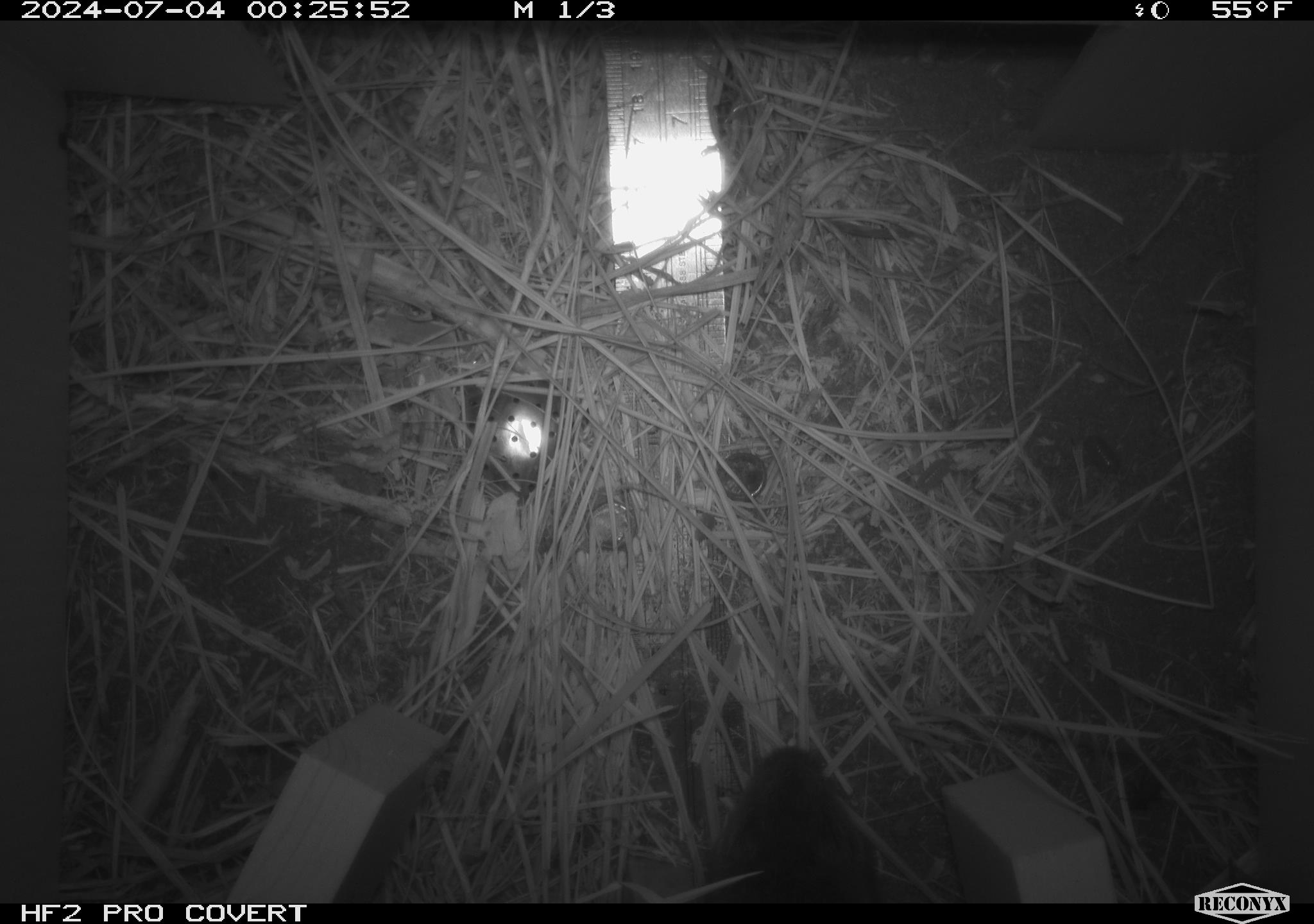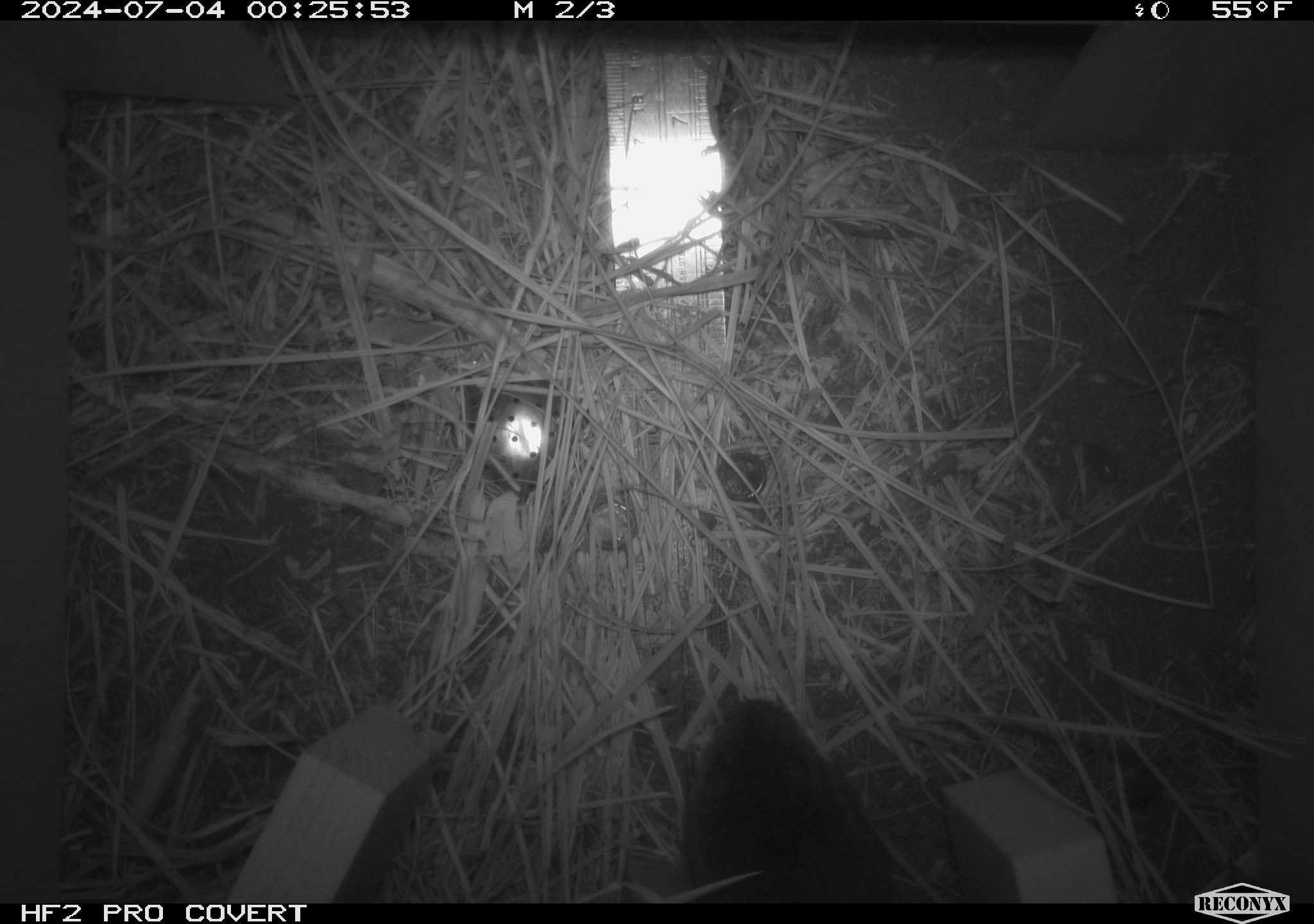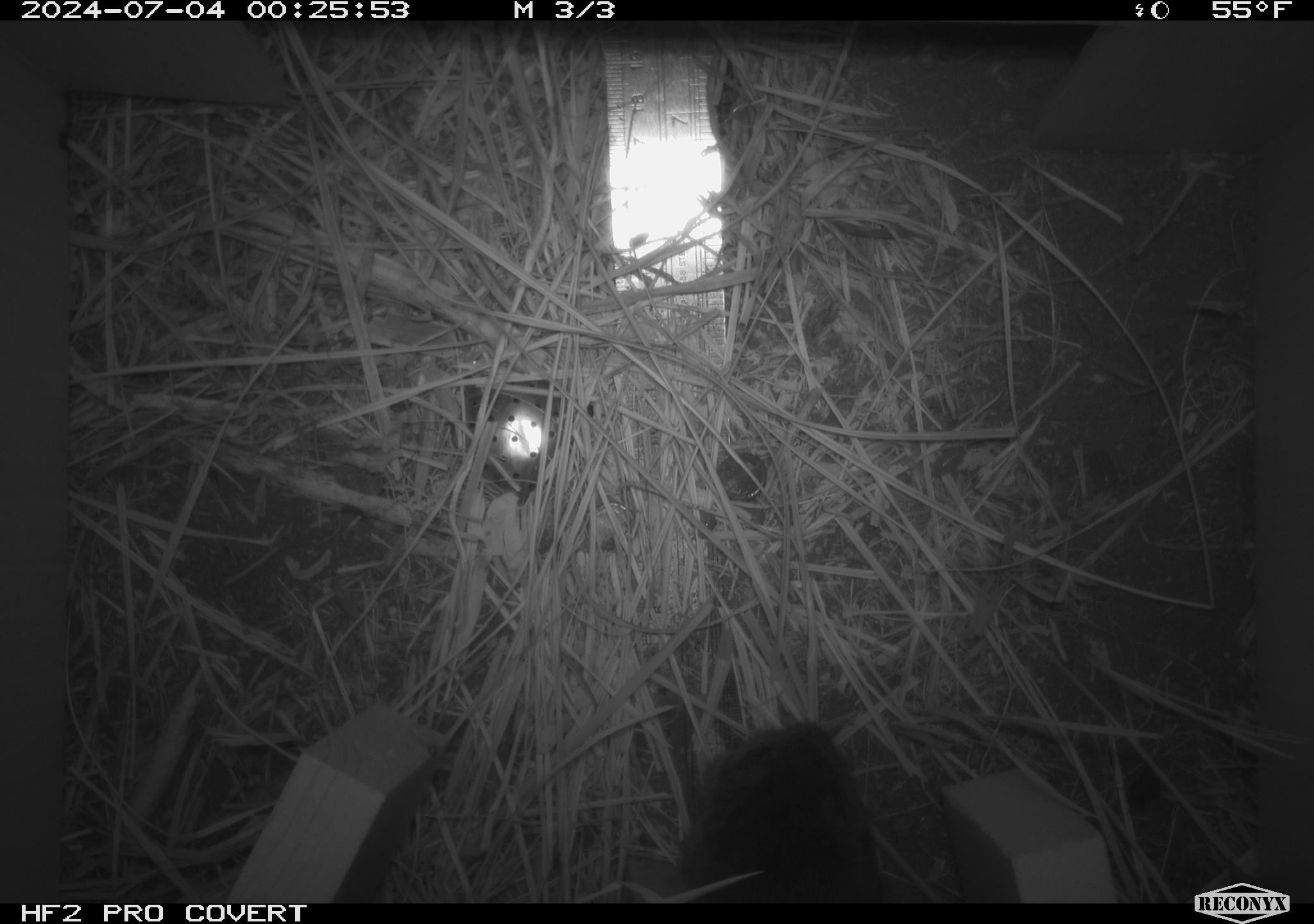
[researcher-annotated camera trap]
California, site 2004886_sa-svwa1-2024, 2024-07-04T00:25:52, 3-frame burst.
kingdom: Animalia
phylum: Chordata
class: Mammalia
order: Rodentia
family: Cricetidae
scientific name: Arvicolinae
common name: voles, lemmings, and muskrats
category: arvicolinae subfamily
Arvicolinae subfamily (voles, lemmings, and muskrats) (Arvicolinae).